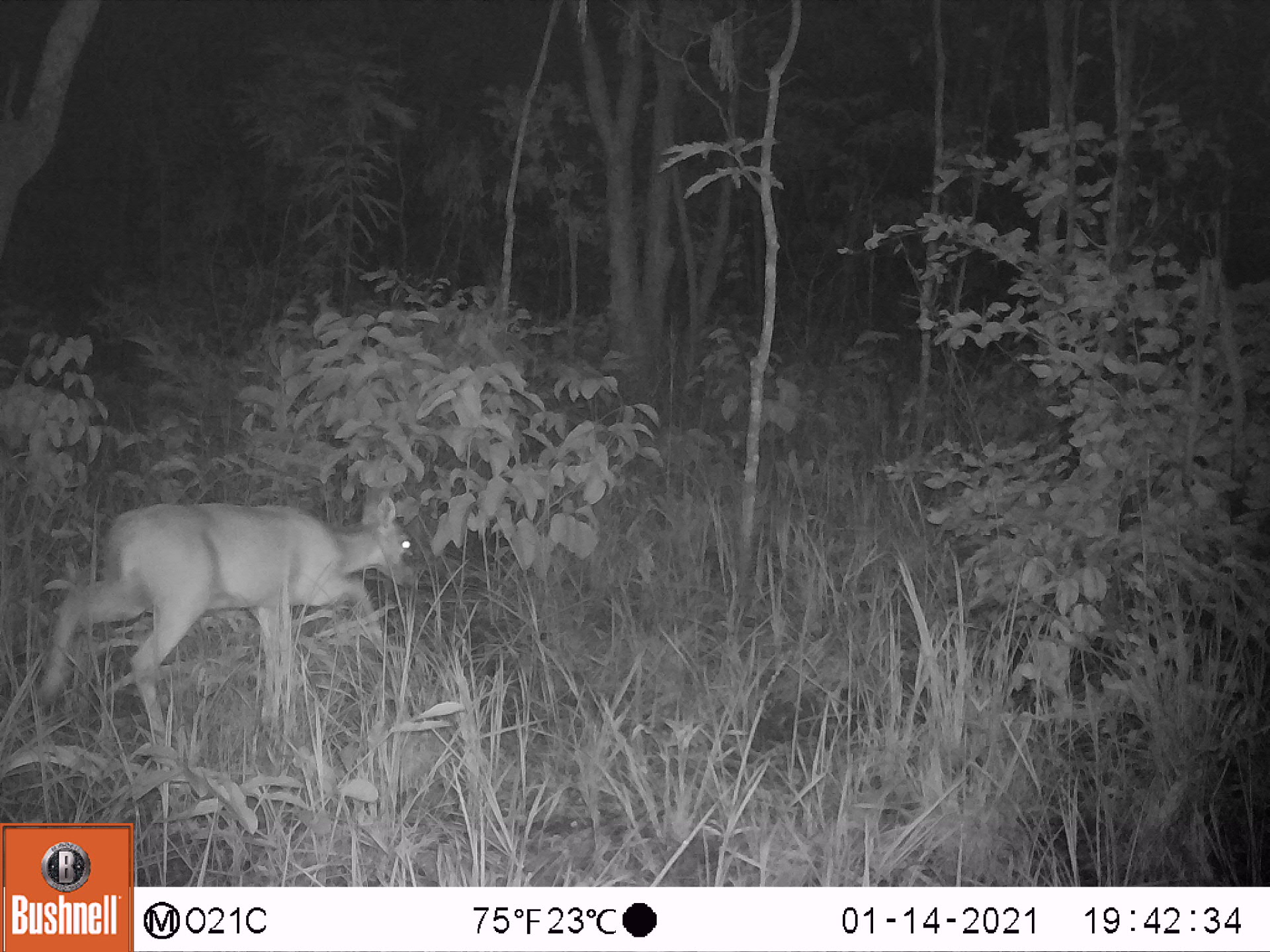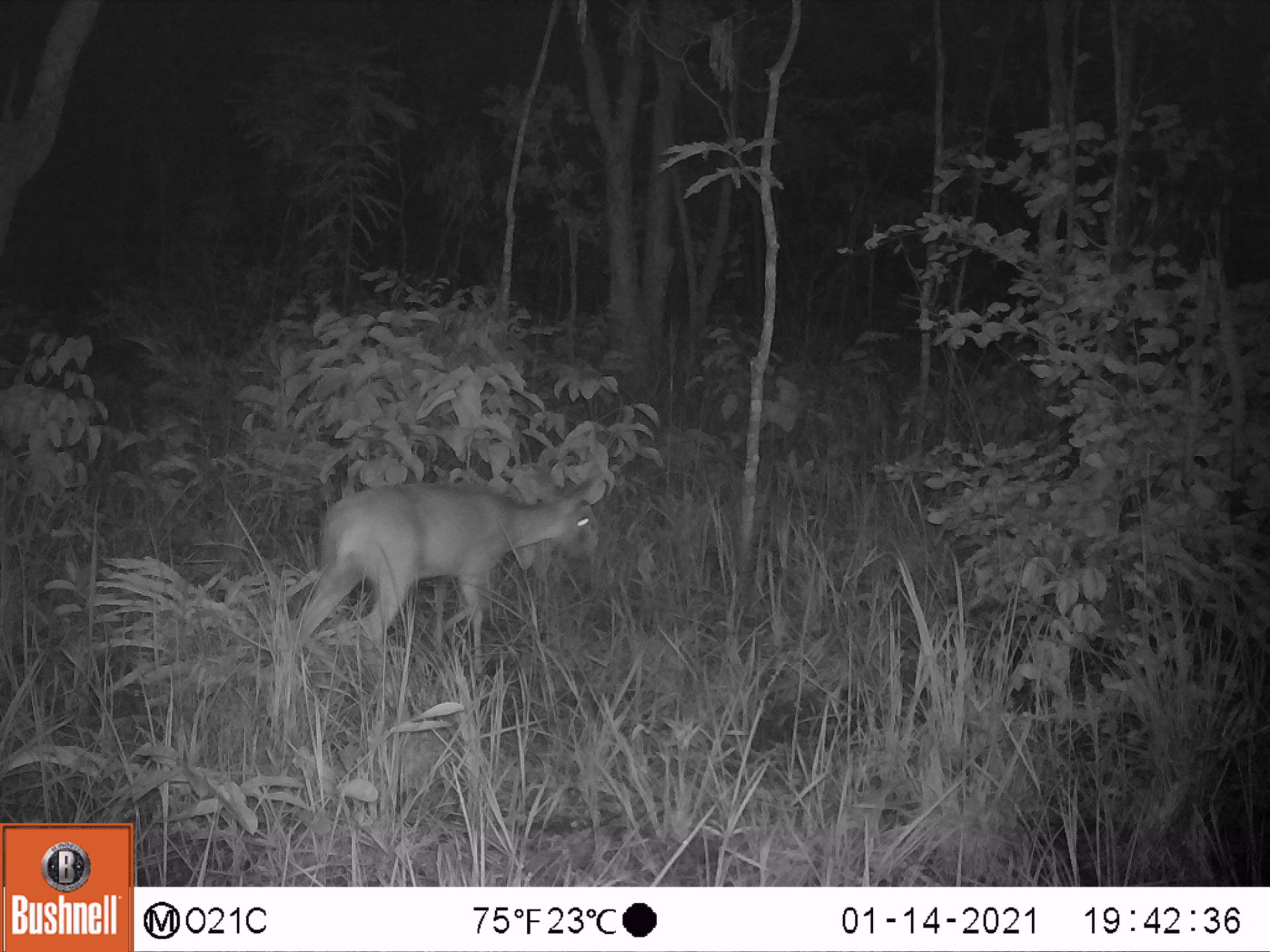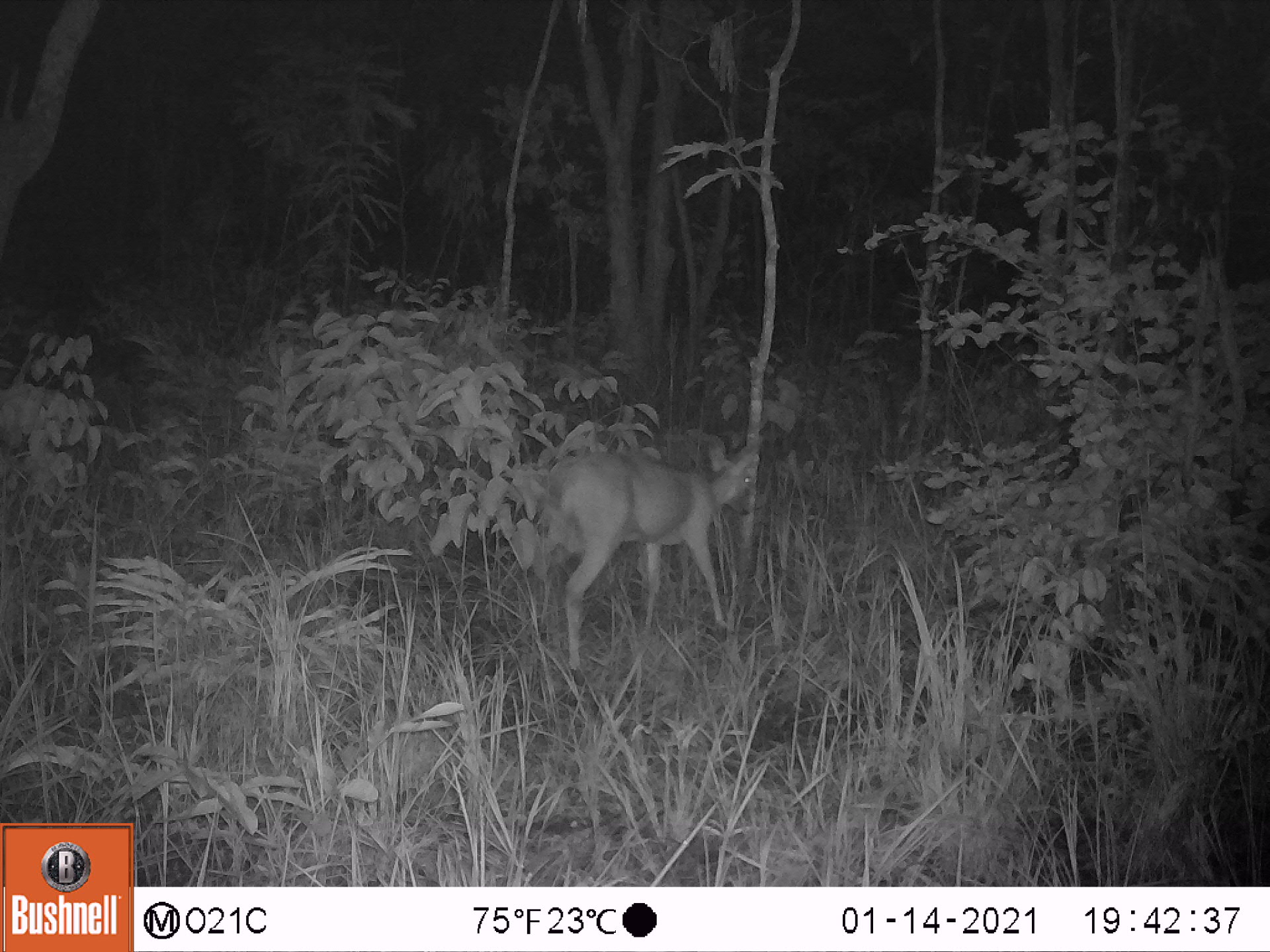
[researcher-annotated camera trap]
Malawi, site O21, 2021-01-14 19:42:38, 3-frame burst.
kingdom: Animalia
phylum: Chordata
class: Mammalia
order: Artiodactyla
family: Bovidae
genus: Sylvicapra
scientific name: Sylvicapra grimmia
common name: common duiker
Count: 1.